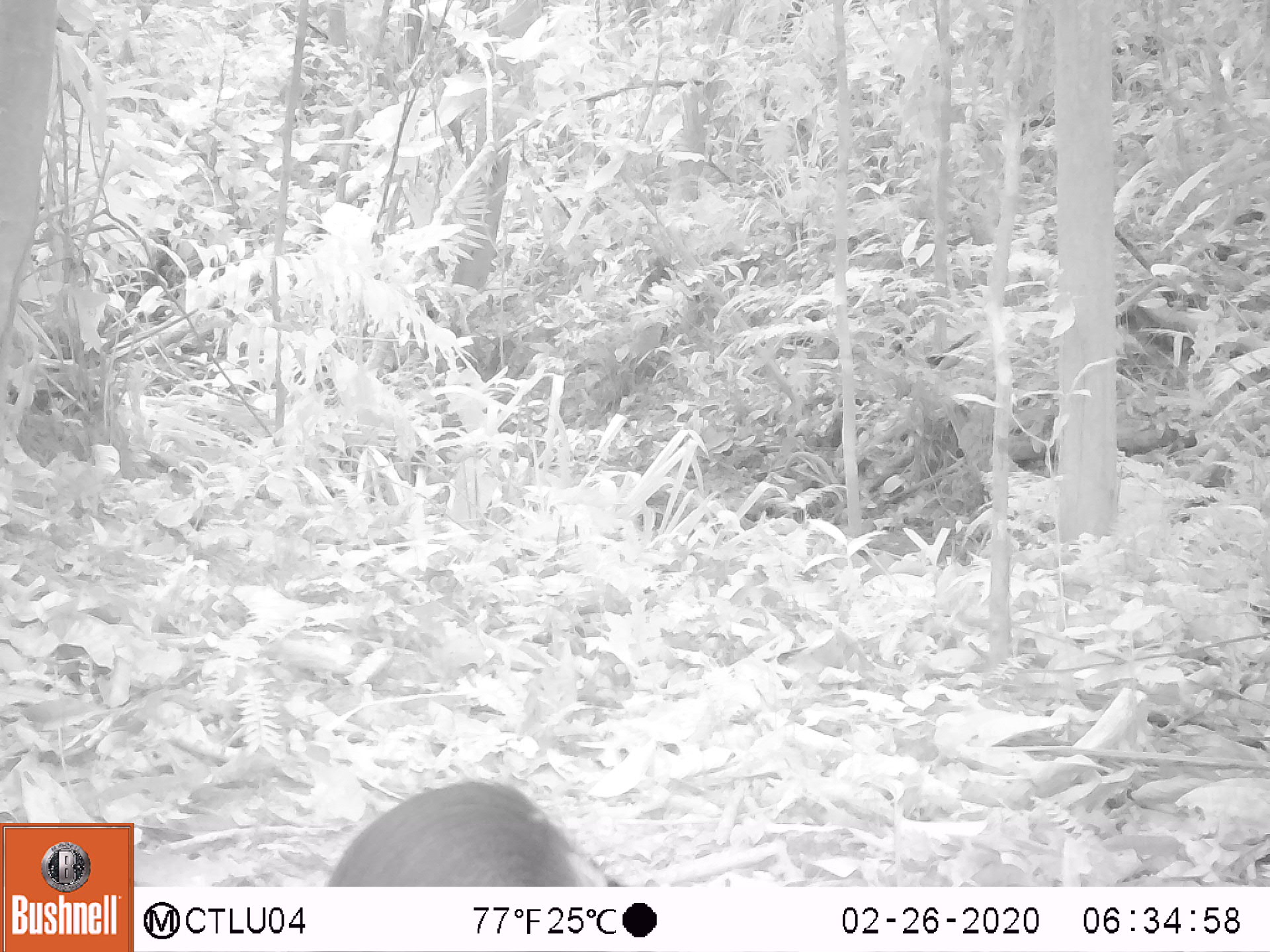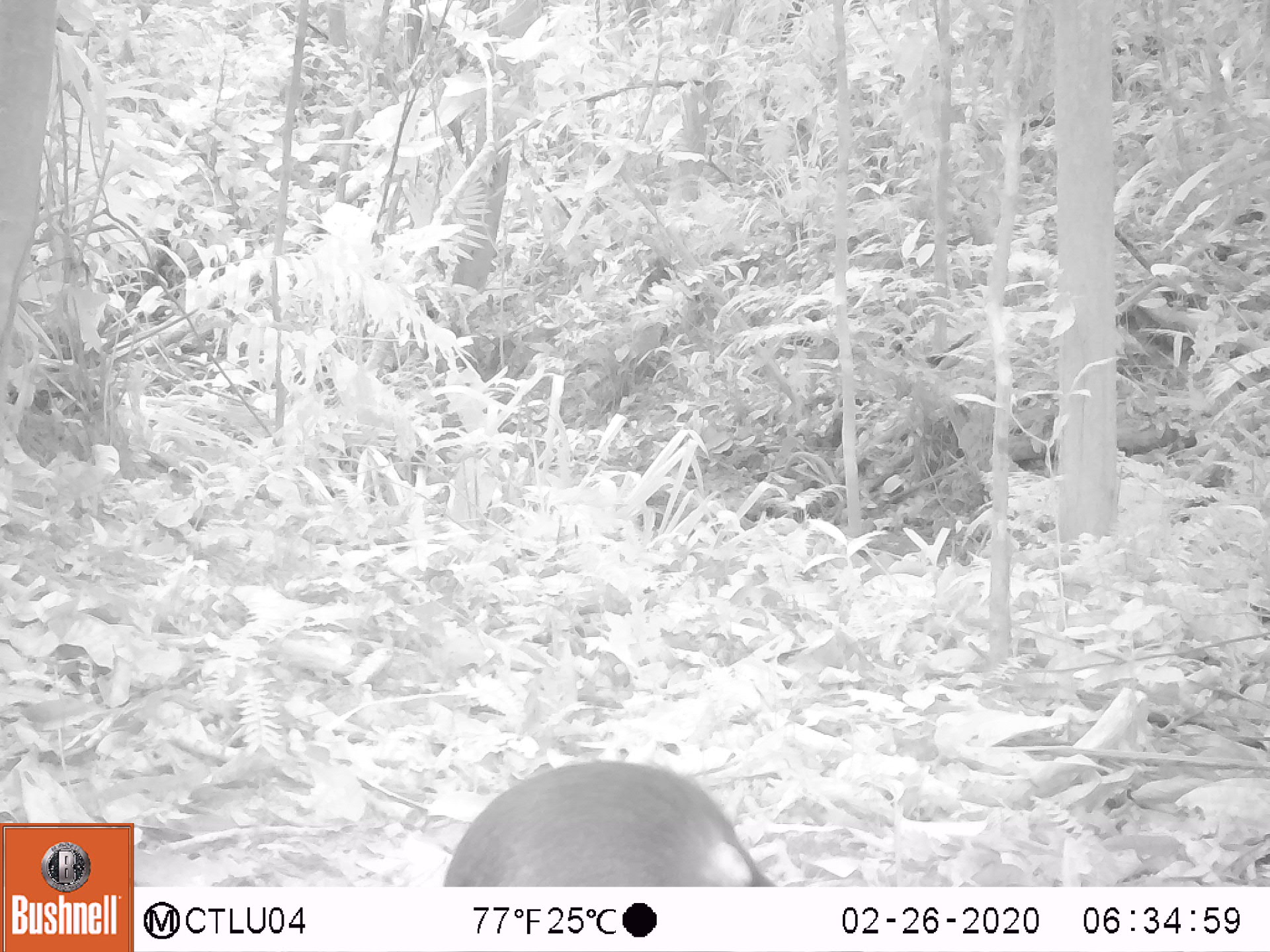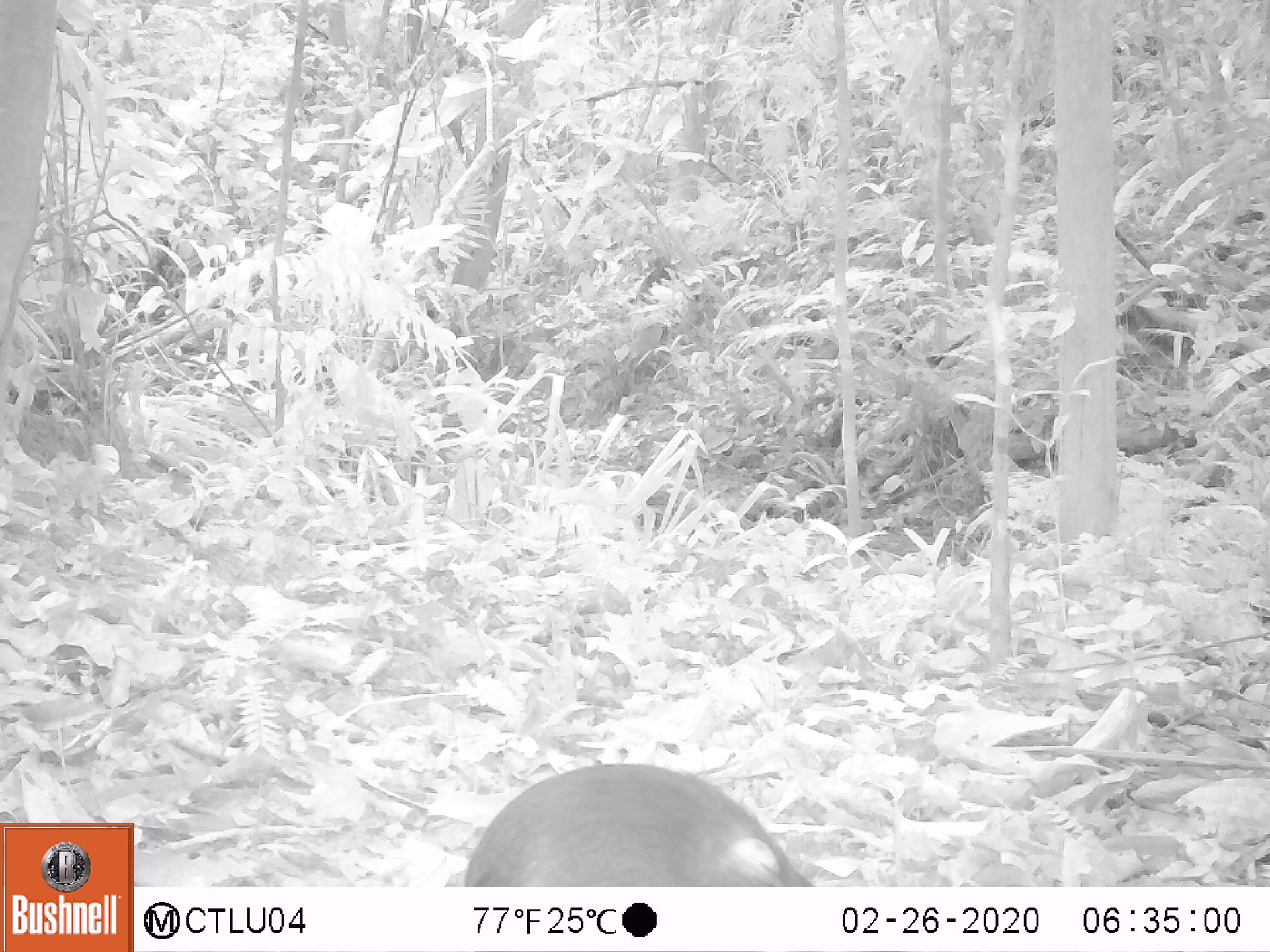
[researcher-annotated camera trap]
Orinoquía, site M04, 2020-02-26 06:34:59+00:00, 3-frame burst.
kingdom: Animalia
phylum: Chordata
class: Mammalia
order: Rodentia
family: Dasyproctidae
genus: Dasyprocta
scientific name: Dasyprocta fuliginosa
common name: black agouti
Black agouti (Dasyprocta fuliginosa).